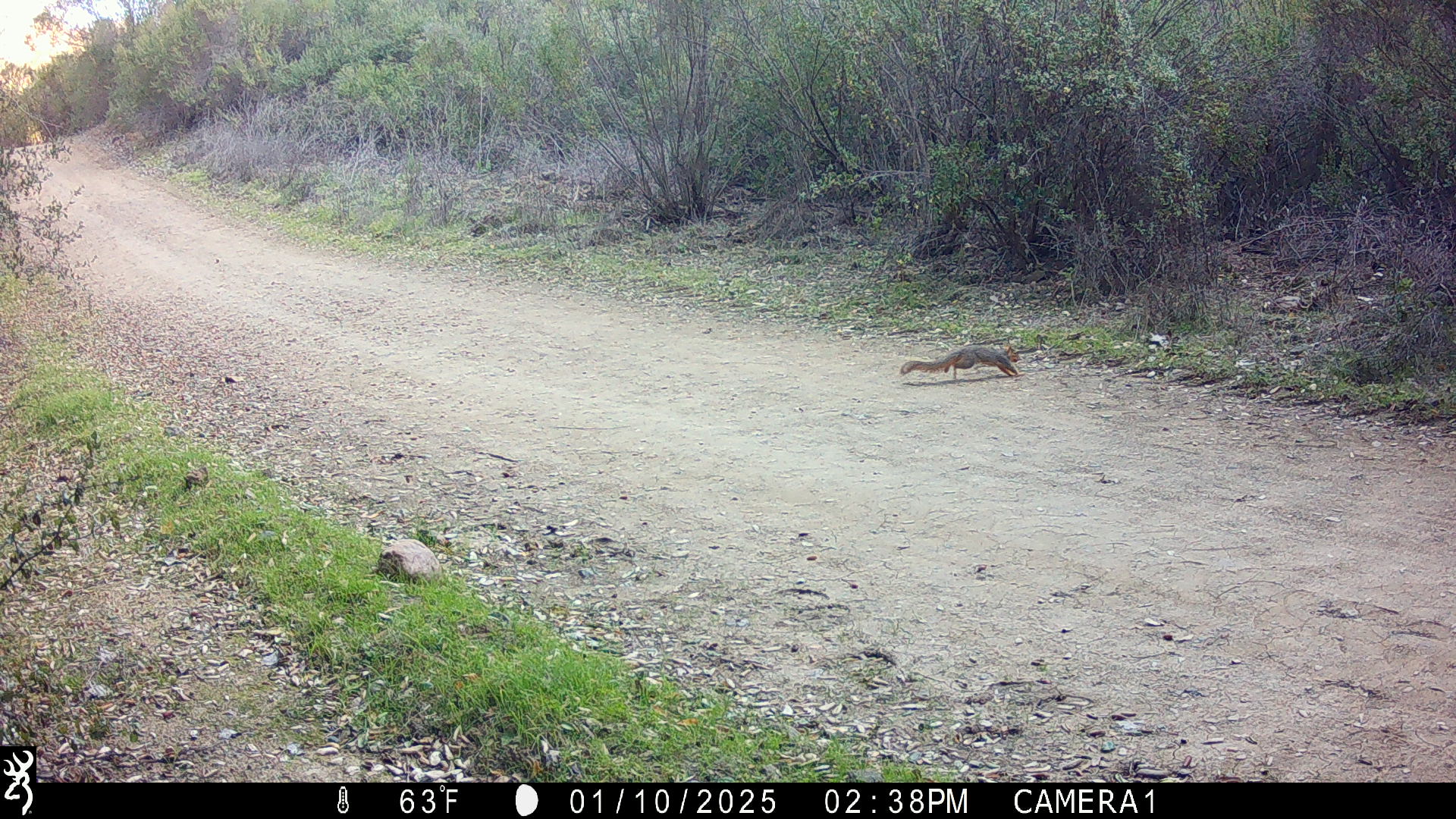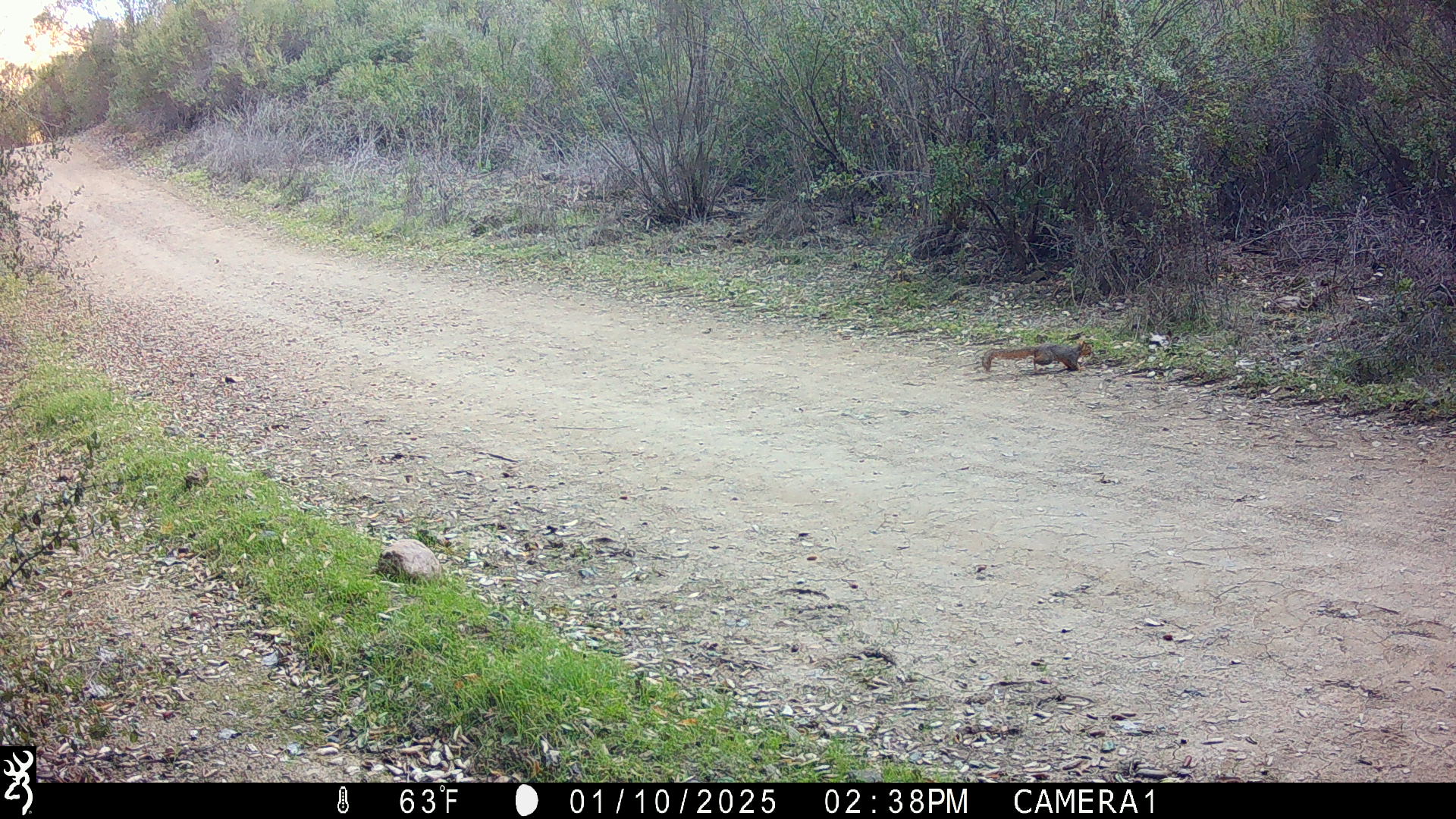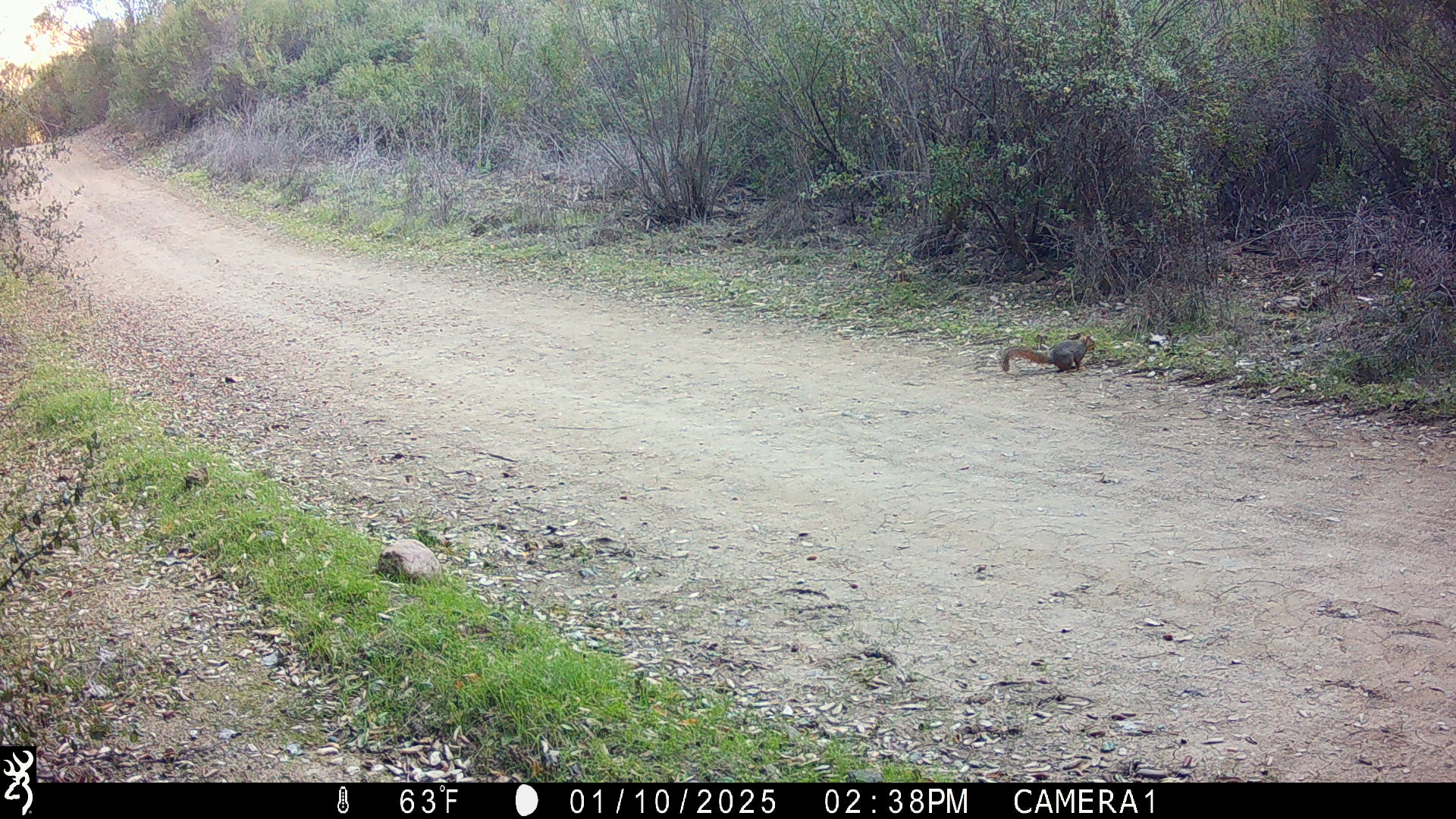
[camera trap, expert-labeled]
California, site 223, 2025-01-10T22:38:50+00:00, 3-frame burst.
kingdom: Animalia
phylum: Chordata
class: Mammalia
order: Rodentia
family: Sciuridae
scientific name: Sciuridae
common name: squirrel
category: unknown squirrel